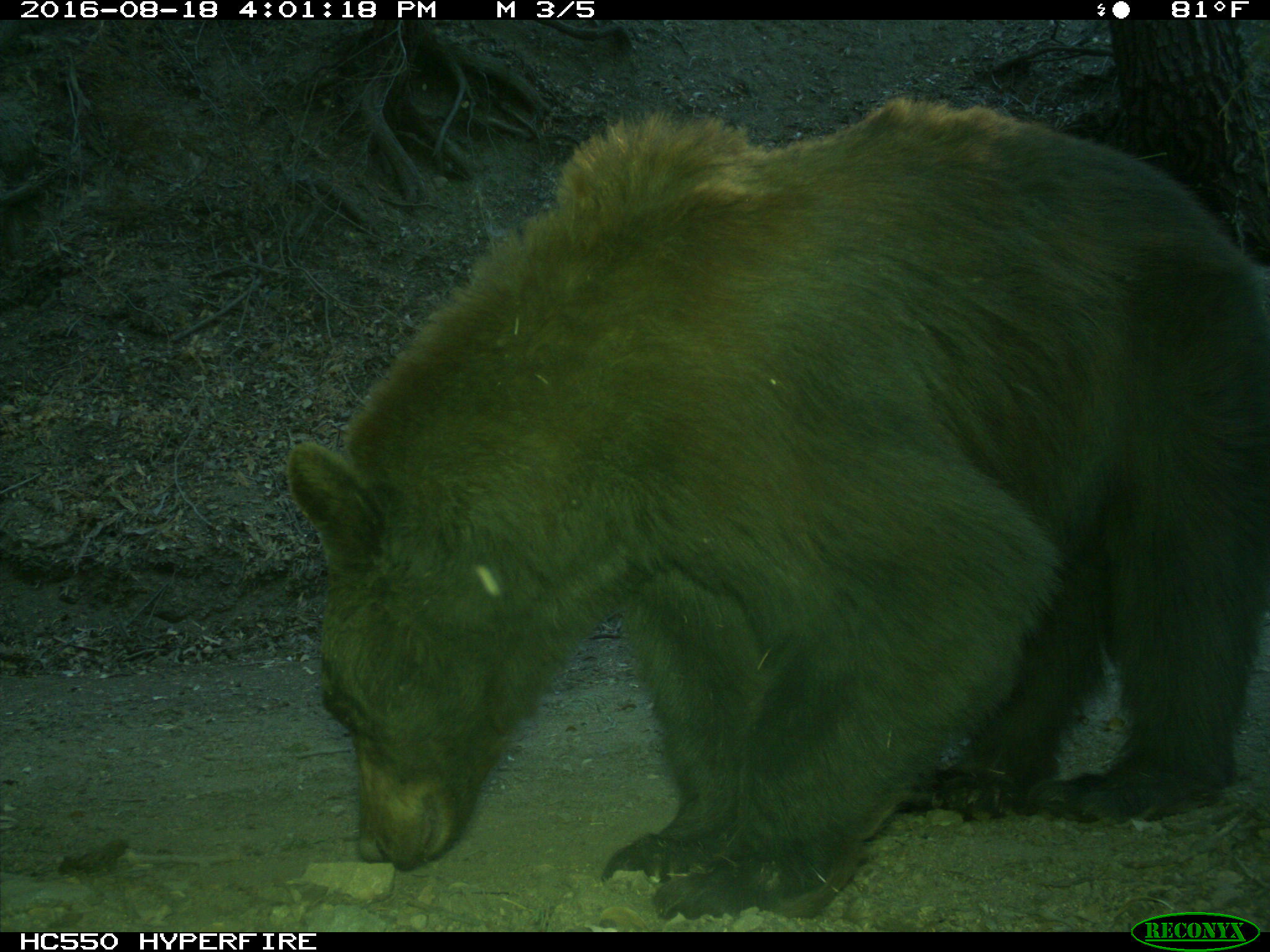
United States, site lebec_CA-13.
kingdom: Animalia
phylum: Chordata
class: Mammalia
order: Carnivora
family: Ursidae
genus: Ursus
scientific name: Ursus americanus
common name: american black bear